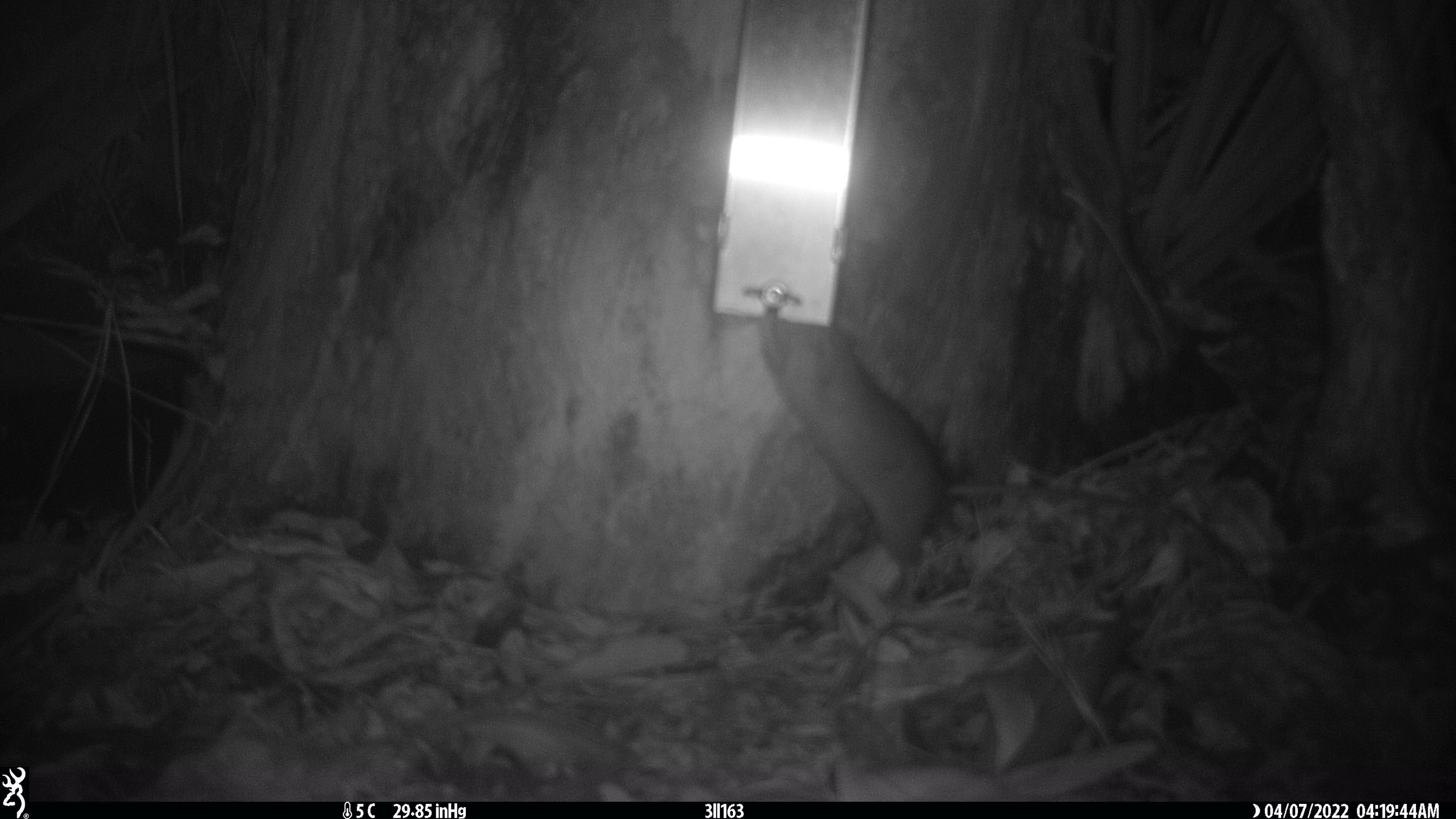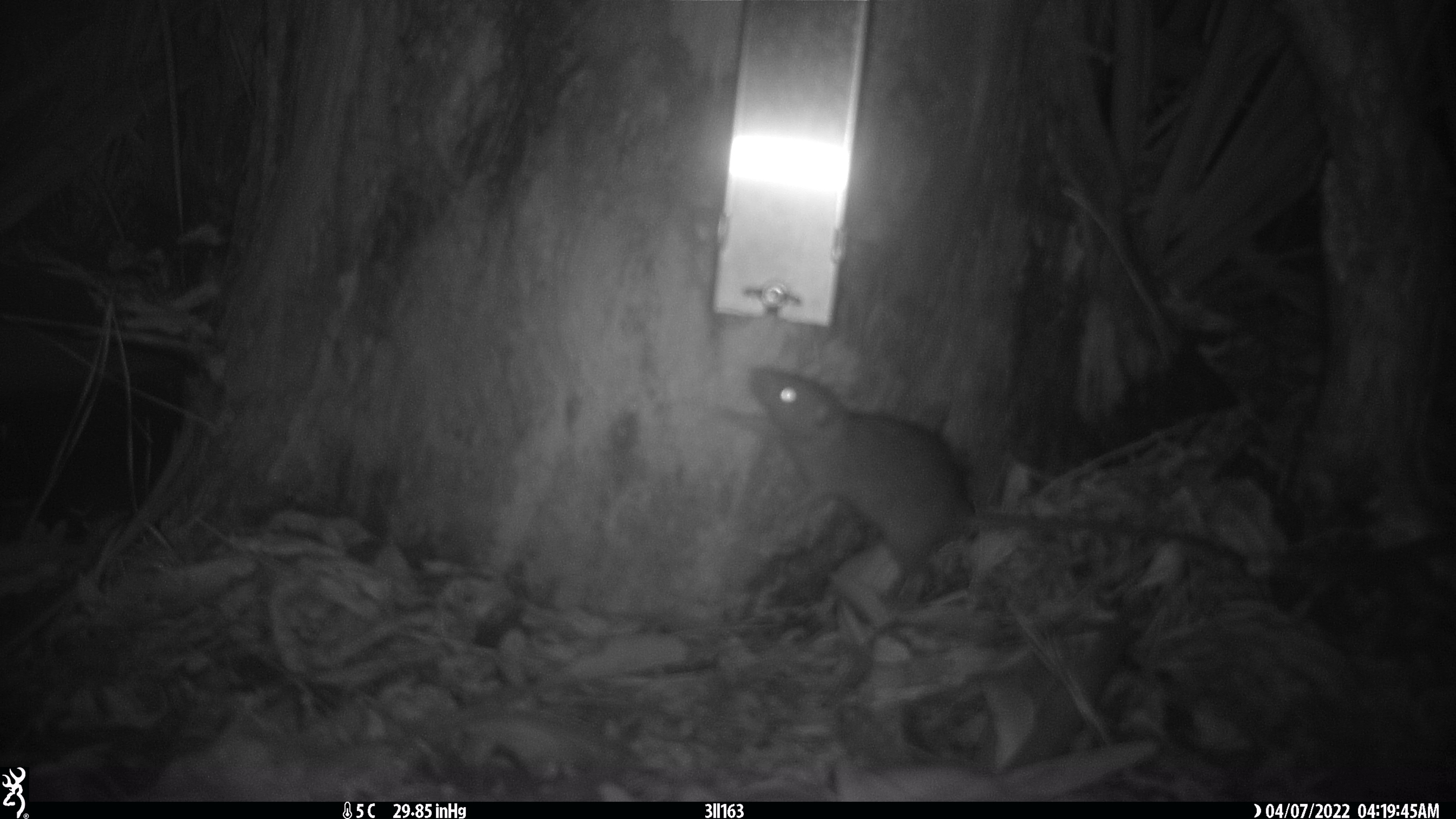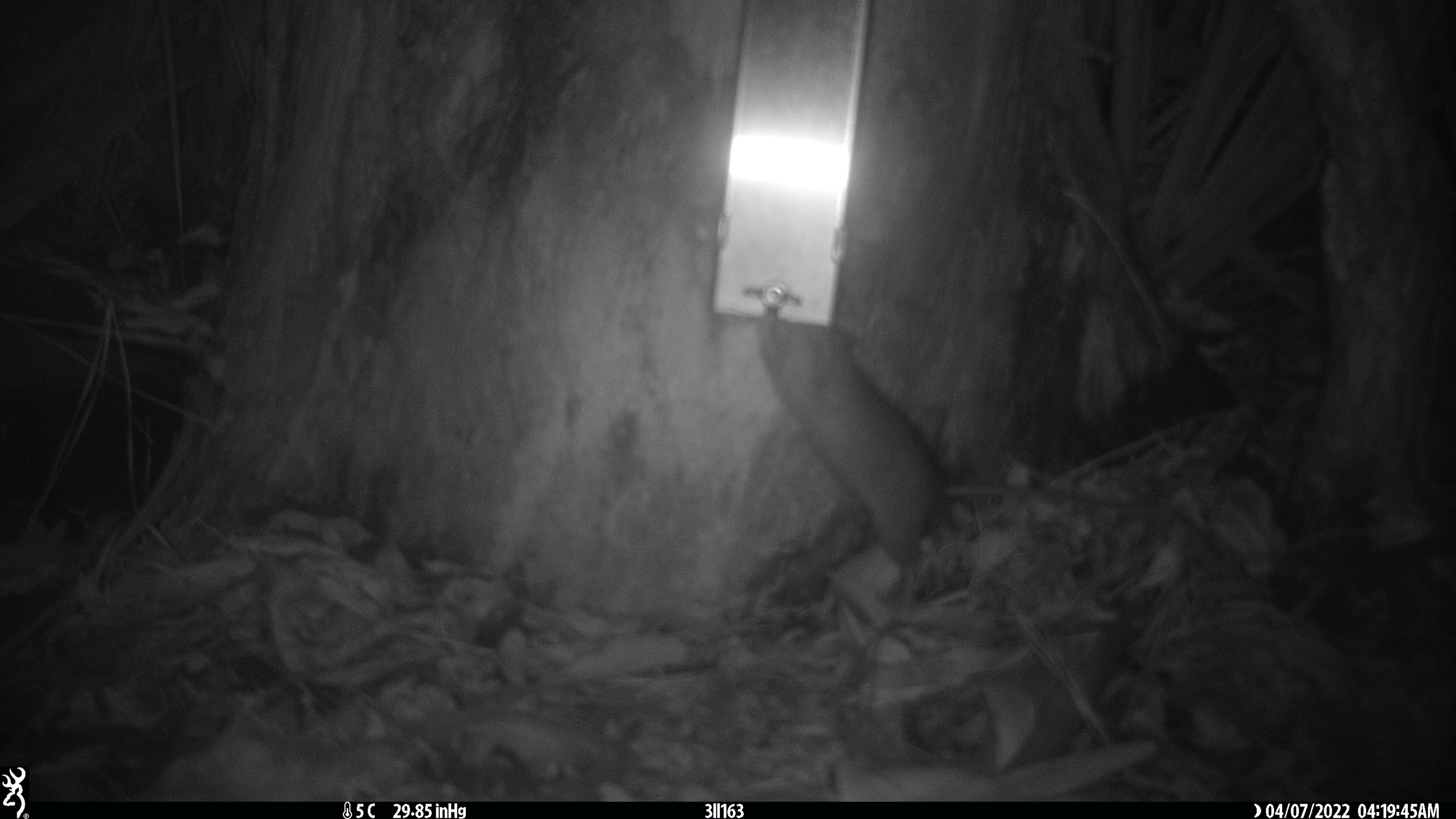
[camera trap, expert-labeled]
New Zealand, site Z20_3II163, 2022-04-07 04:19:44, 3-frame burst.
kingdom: Animalia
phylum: Chordata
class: Mammalia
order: Rodentia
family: Muridae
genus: Rattus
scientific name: Rattus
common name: rat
Rat (Rattus).